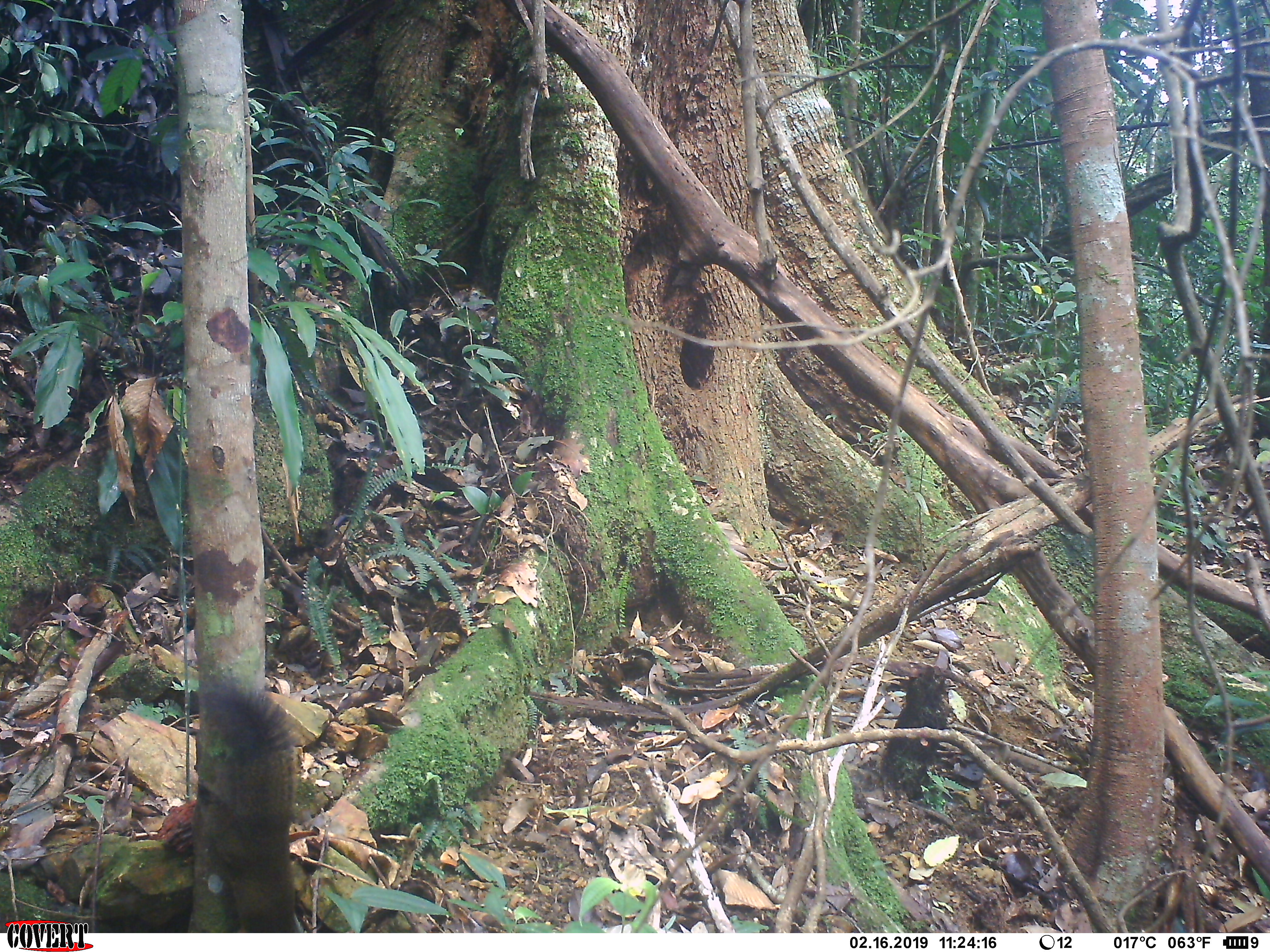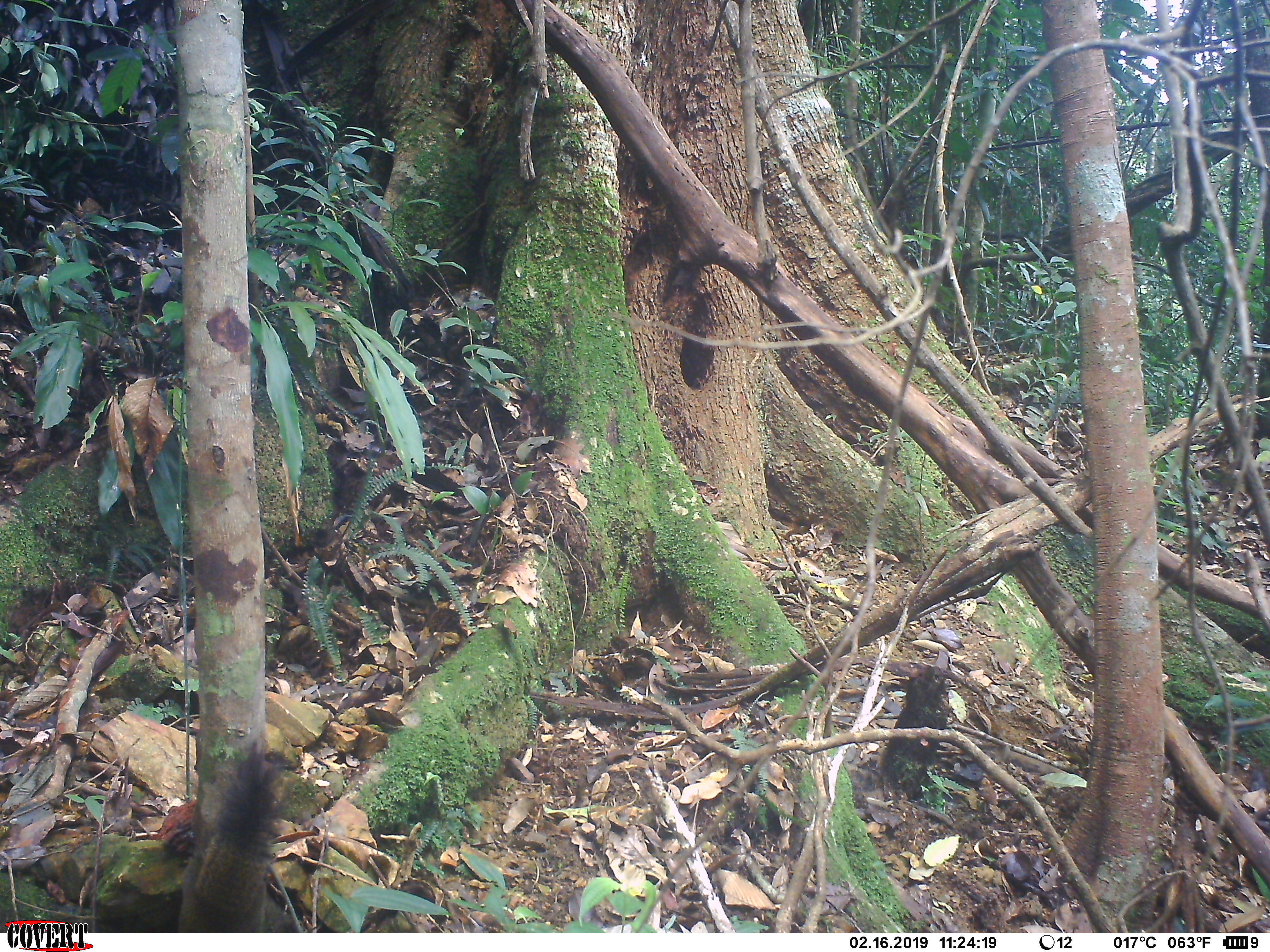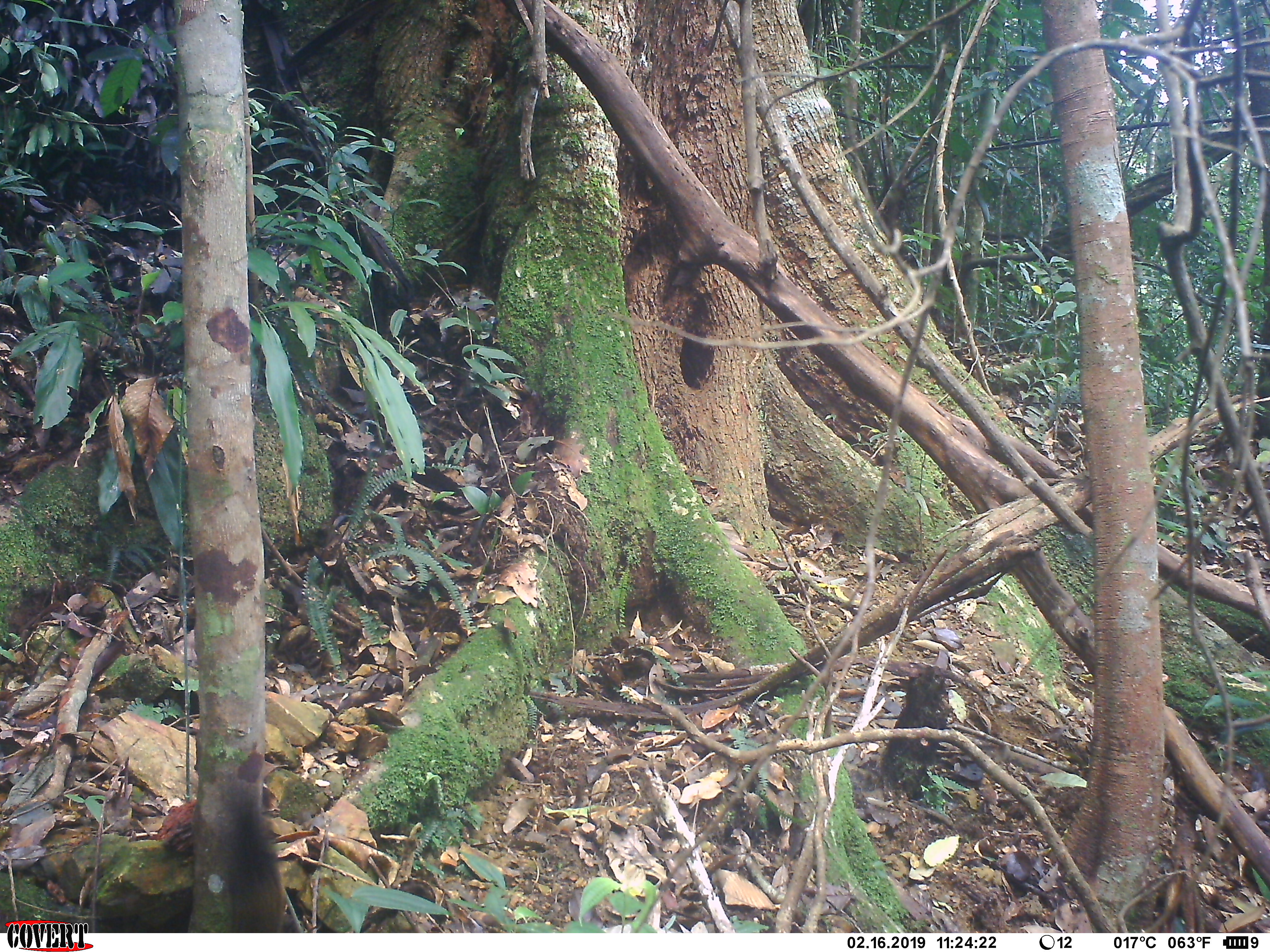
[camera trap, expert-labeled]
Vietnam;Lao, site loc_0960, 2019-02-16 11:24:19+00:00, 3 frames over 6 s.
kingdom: Animalia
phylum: Chordata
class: Mammalia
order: Rodentia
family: Sciuridae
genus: Sciurus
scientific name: Sciurus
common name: squirrel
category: unidentified squirrel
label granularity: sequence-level